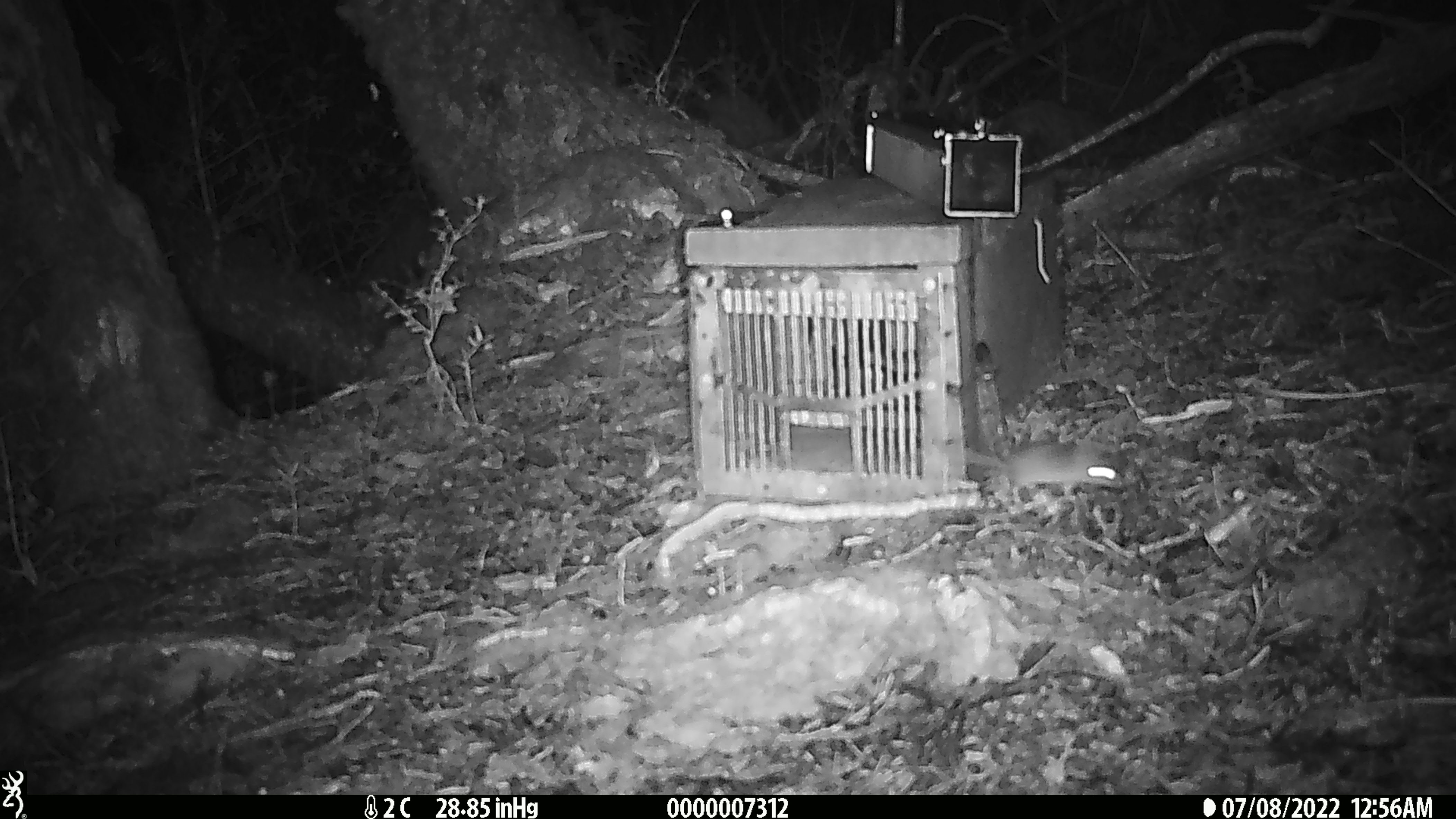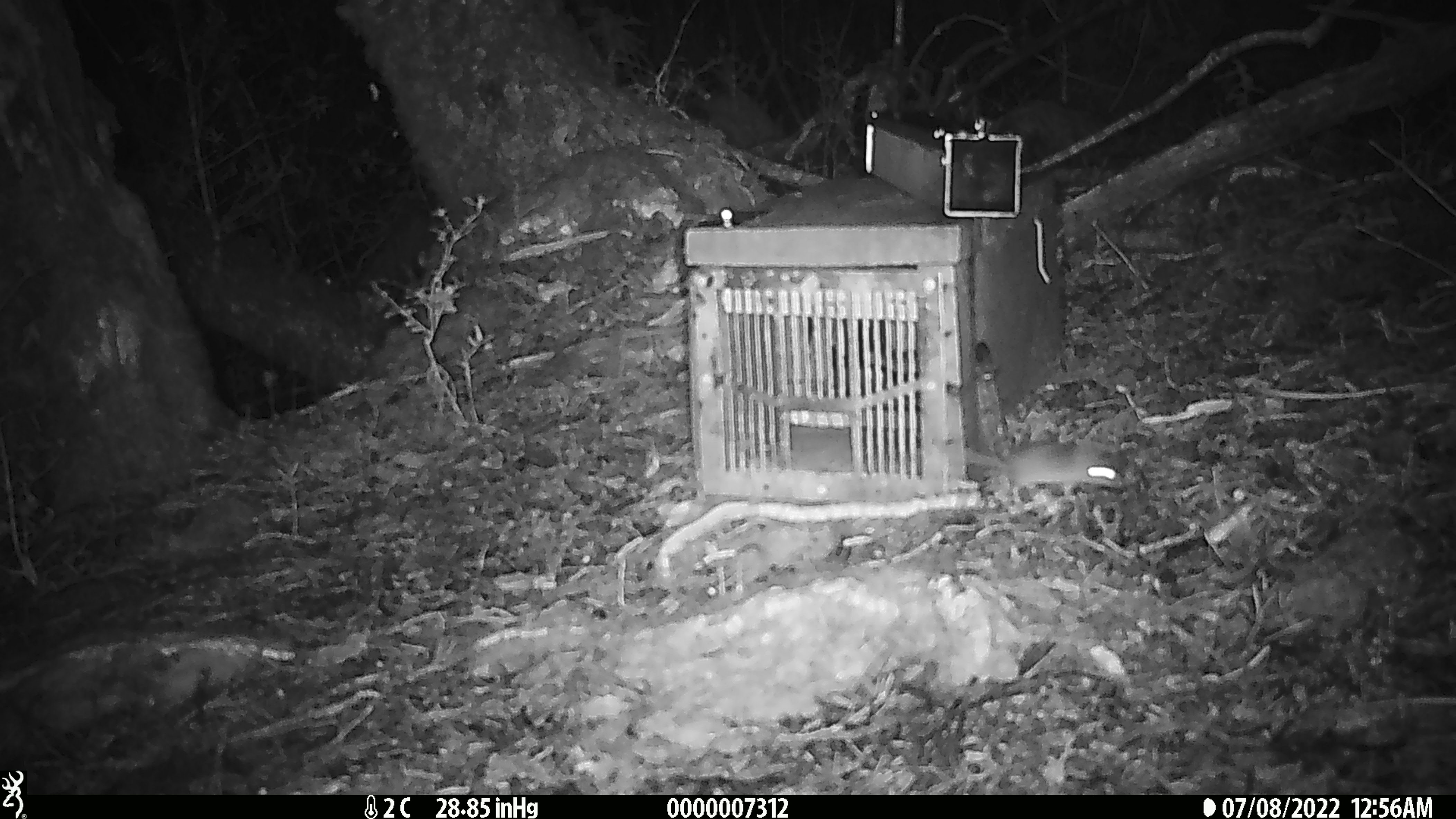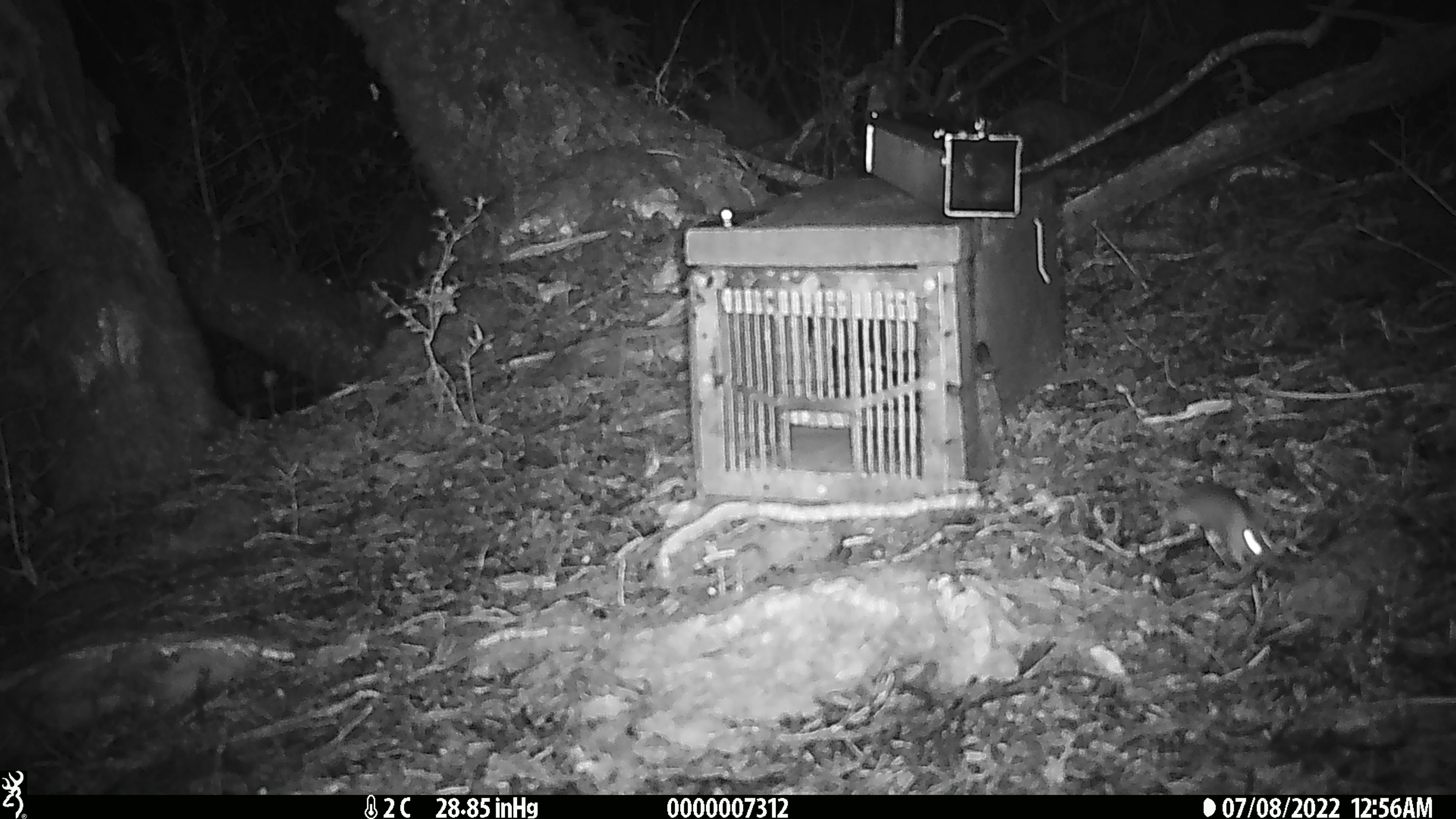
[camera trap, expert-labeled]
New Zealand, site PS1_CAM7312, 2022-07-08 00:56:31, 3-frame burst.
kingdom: Animalia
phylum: Chordata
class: Mammalia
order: Rodentia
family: Muridae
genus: Mus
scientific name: Mus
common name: mouse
Mouse (Mus).